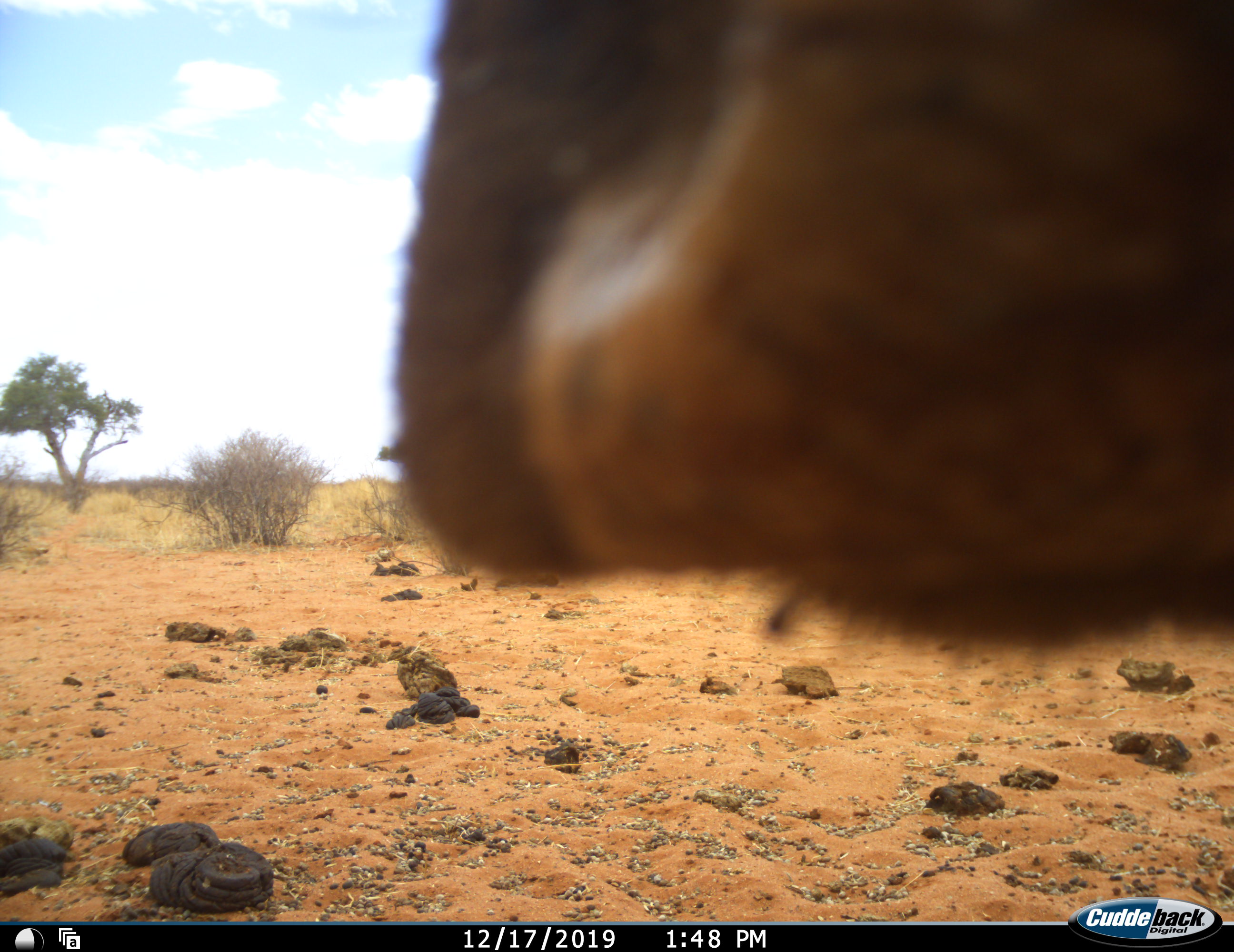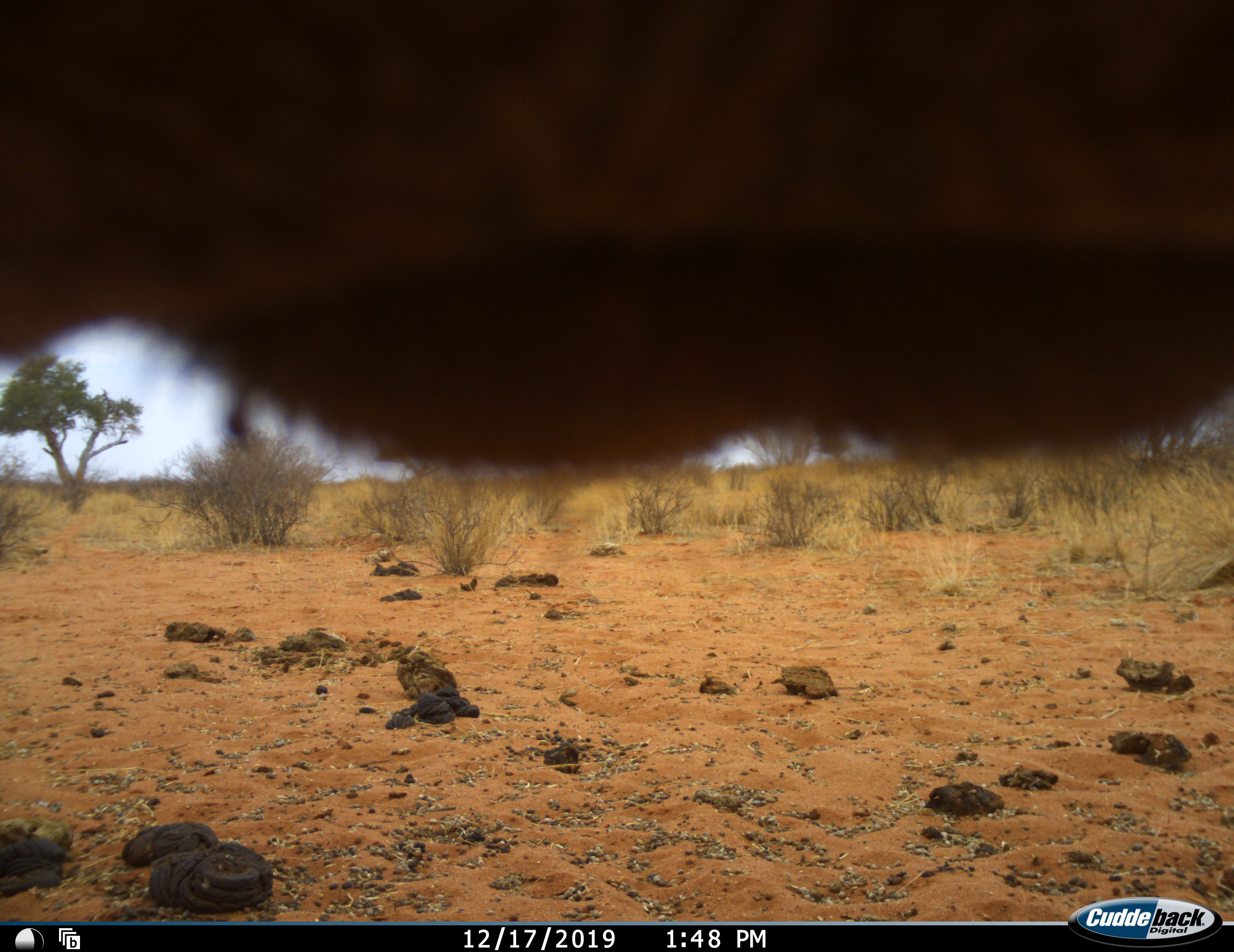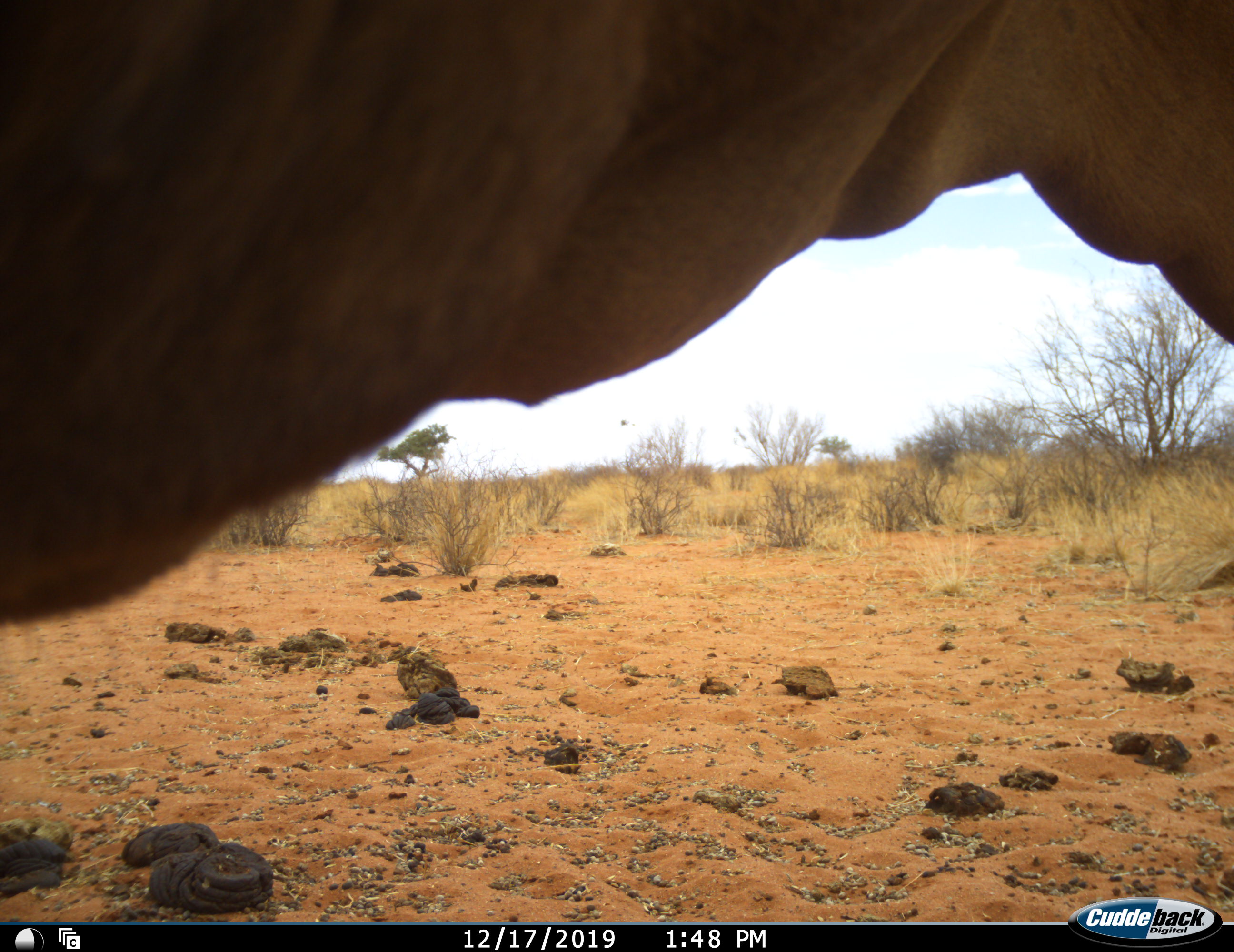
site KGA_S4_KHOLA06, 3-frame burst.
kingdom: Animalia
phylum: Chordata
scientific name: Vertebrata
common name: domestic animal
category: domesticanimal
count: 1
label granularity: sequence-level